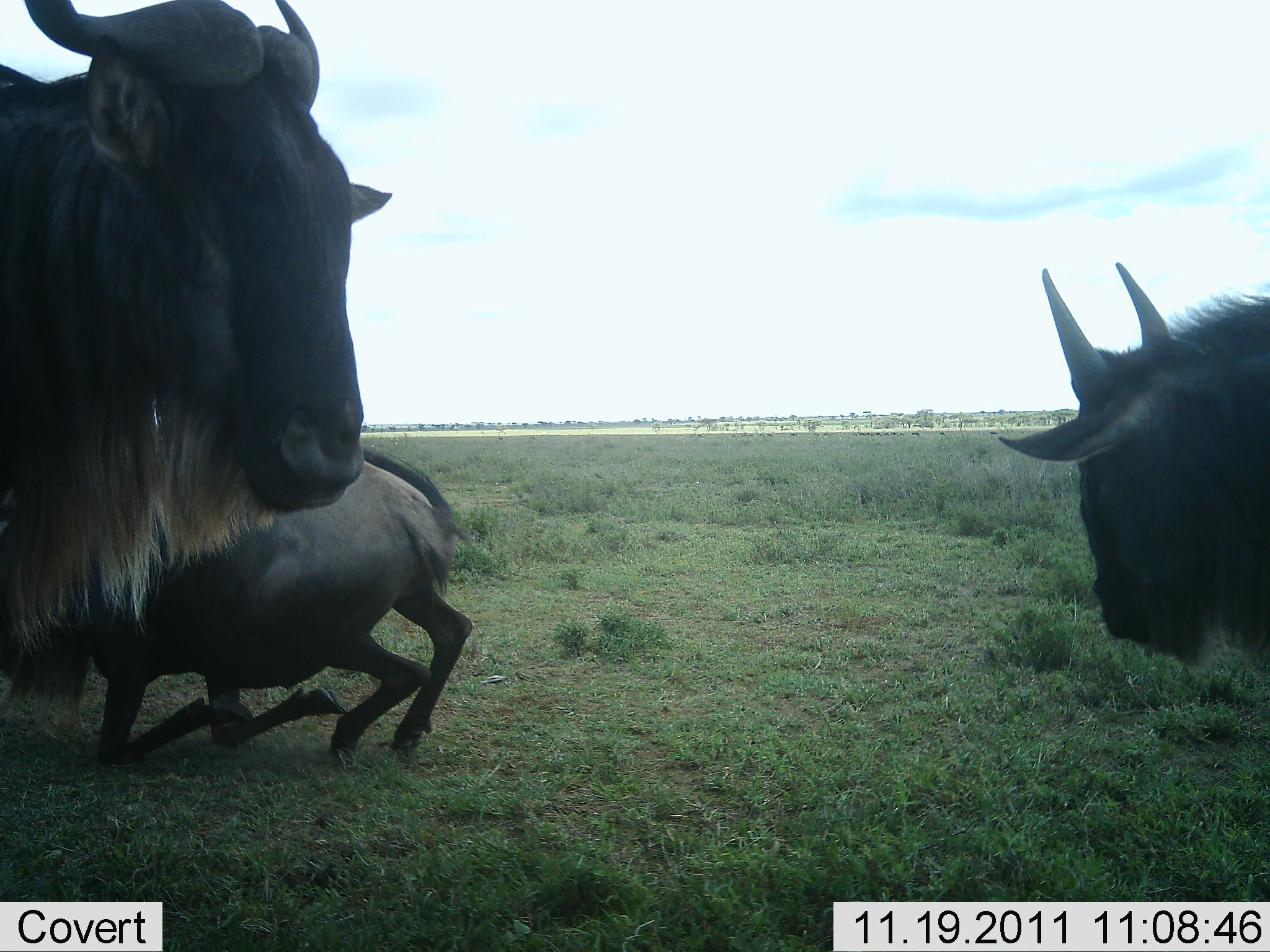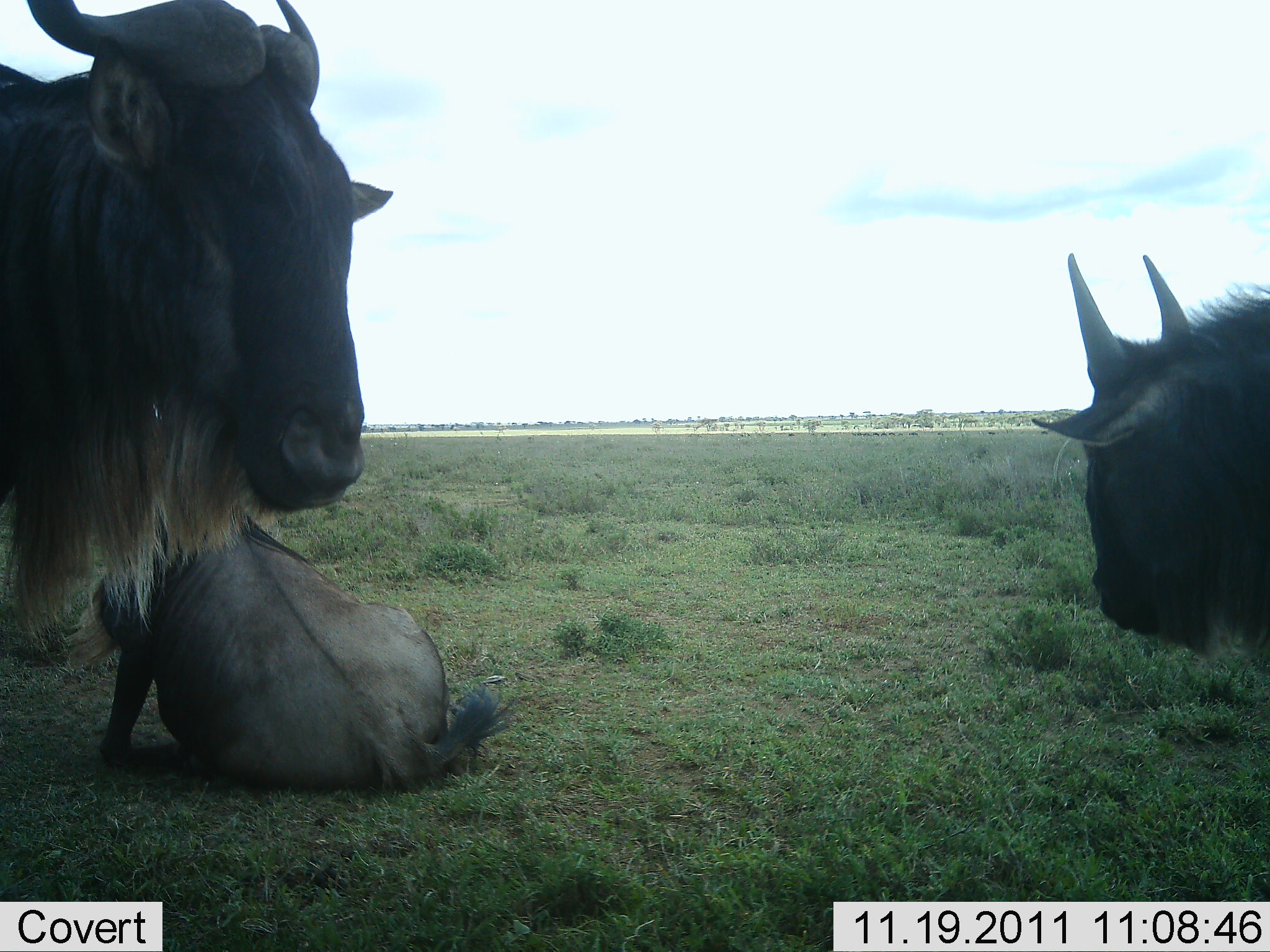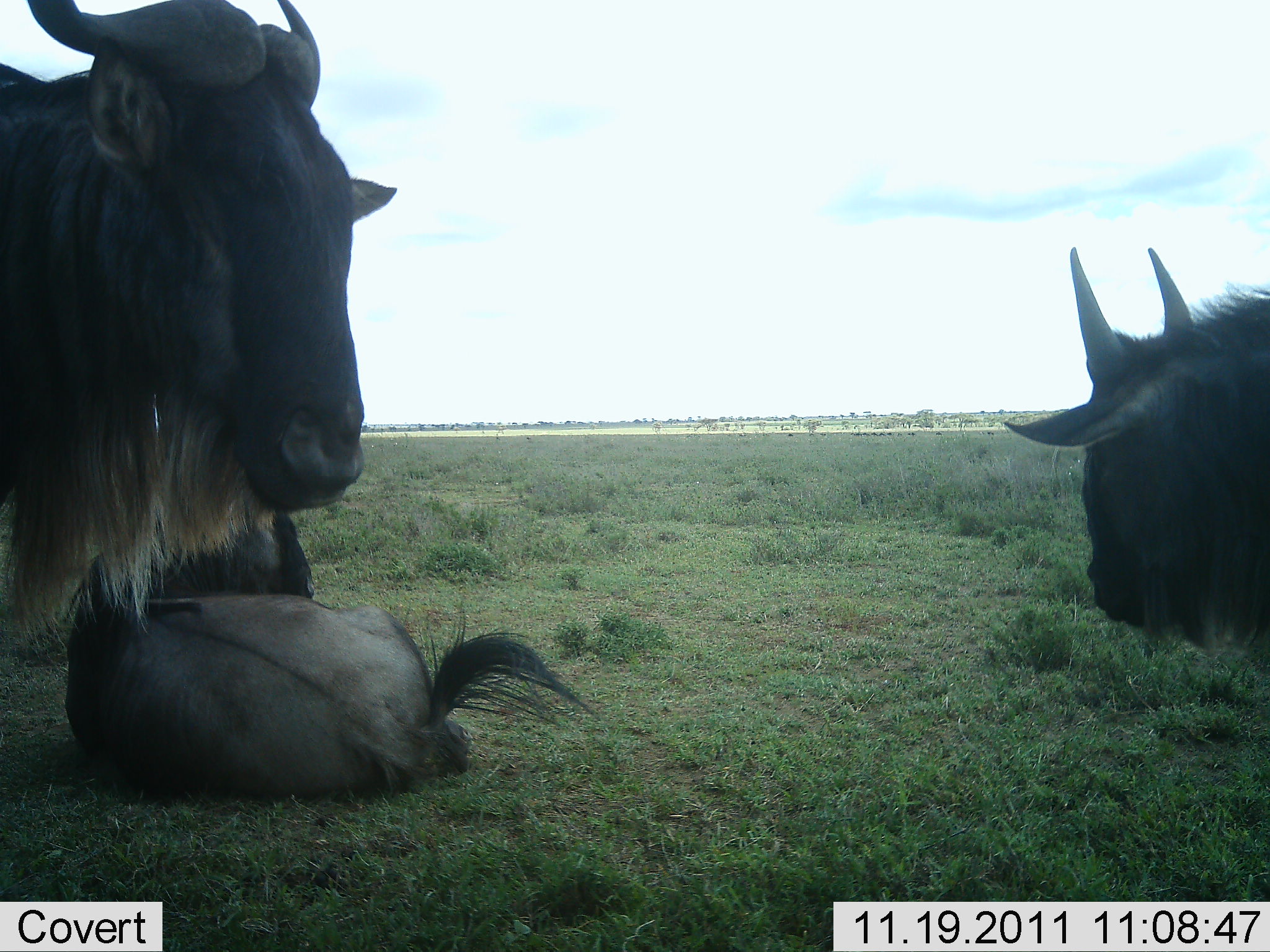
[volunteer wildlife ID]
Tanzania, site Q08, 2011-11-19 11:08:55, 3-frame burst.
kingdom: Animalia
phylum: Chordata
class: Mammalia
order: Artiodactyla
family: Bovidae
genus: Connochaetes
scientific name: Connochaetes taurinus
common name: blue wildebeest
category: wildebeest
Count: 3.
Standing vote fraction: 69%.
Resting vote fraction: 92%.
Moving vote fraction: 8%.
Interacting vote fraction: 0%.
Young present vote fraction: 0%.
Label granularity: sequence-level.